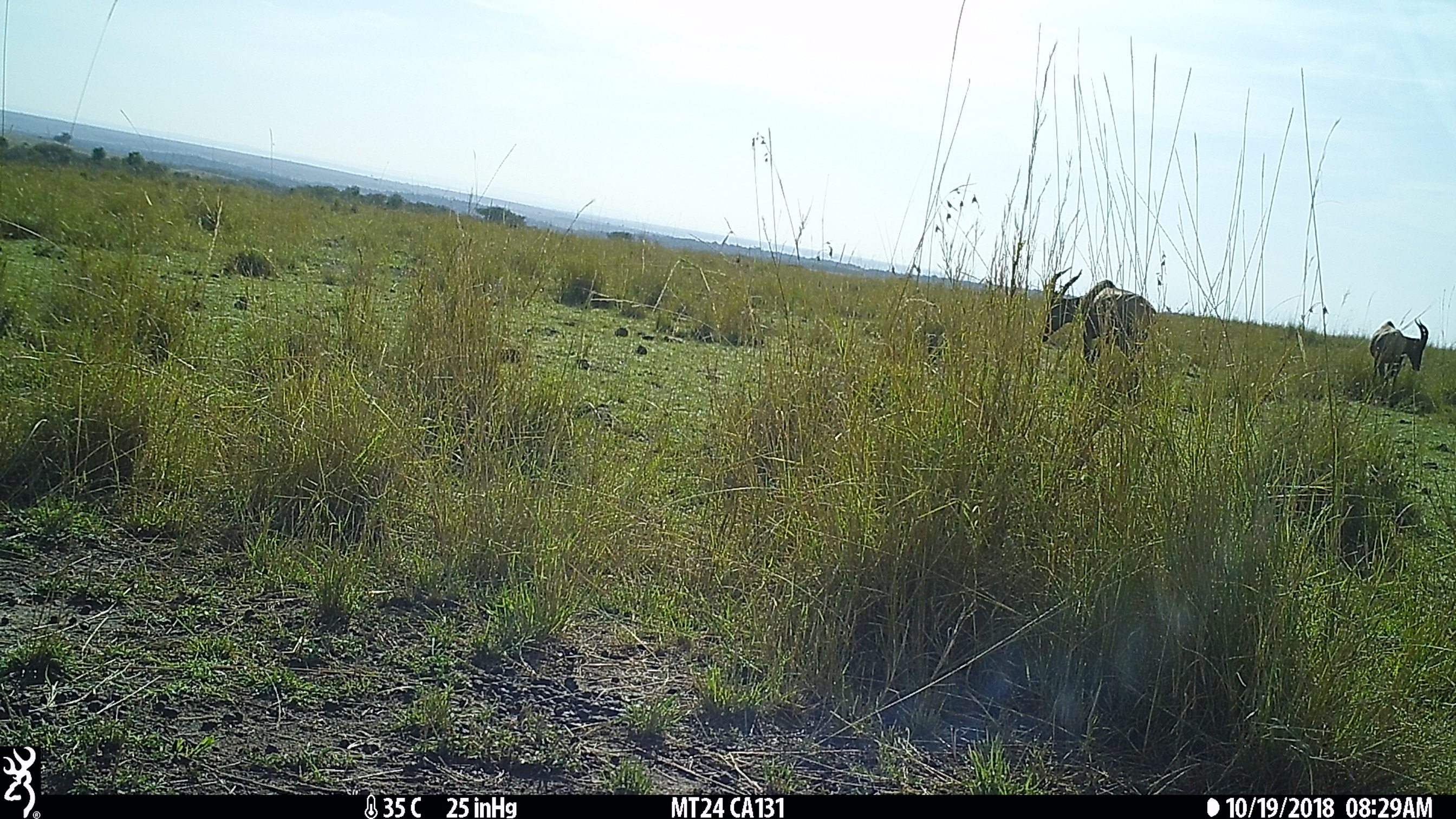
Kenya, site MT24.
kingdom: Animalia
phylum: Chordata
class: Mammalia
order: Artiodactyla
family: Bovidae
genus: Damaliscus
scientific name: Damaliscus lunatus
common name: topi